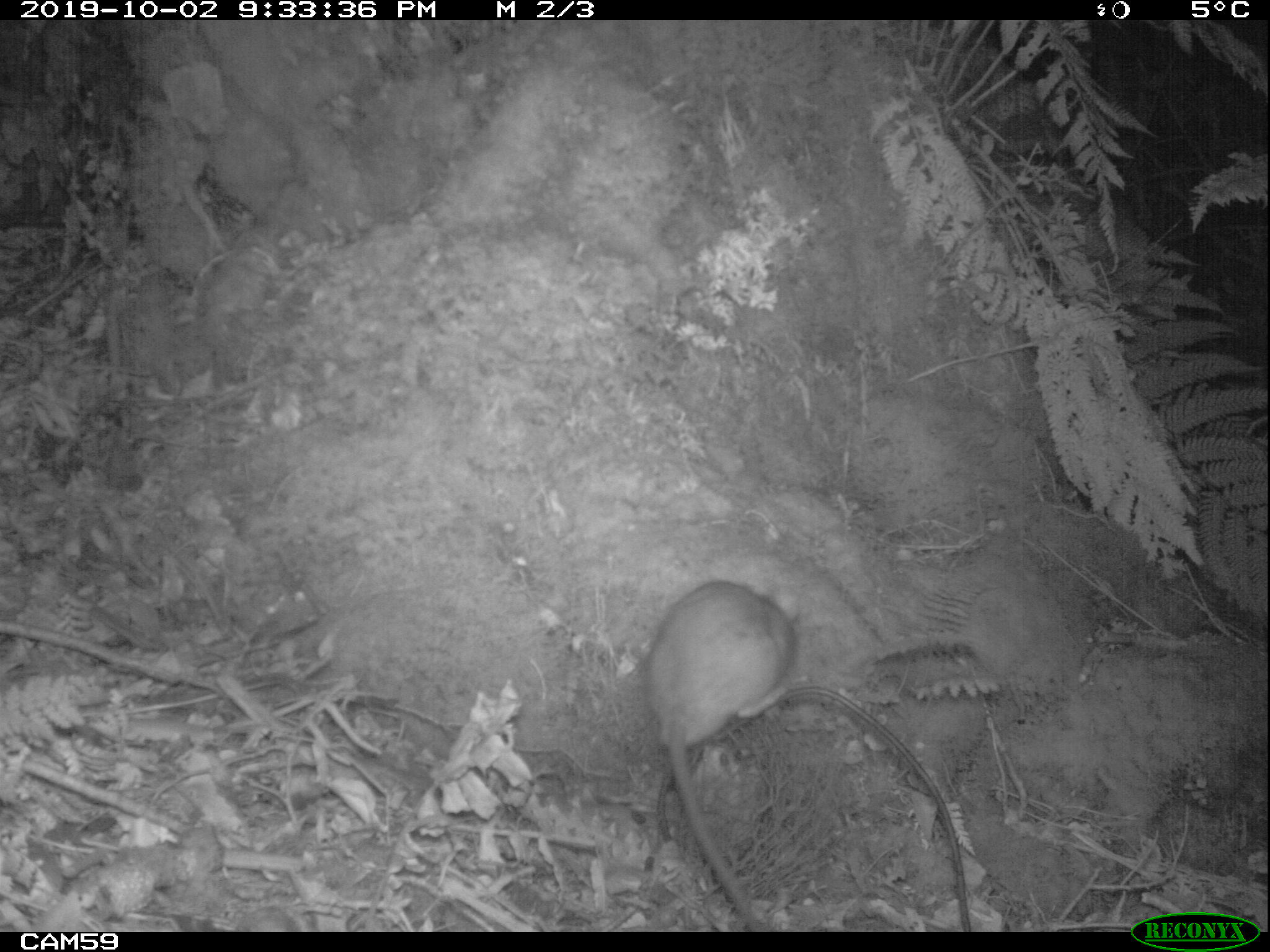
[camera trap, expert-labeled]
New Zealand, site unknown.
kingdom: Animalia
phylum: Chordata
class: Mammalia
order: Rodentia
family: Muridae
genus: Rattus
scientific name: Rattus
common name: rat